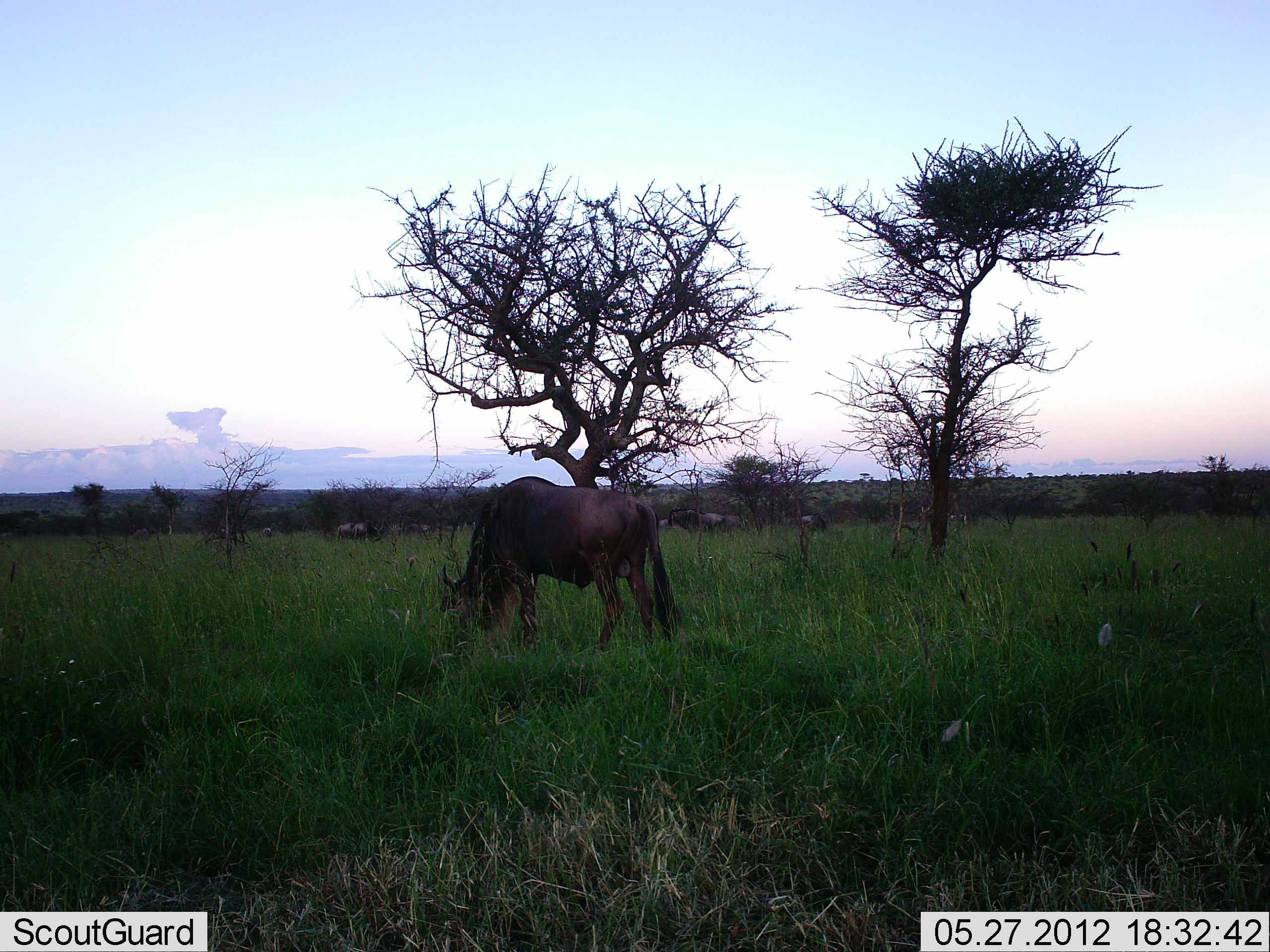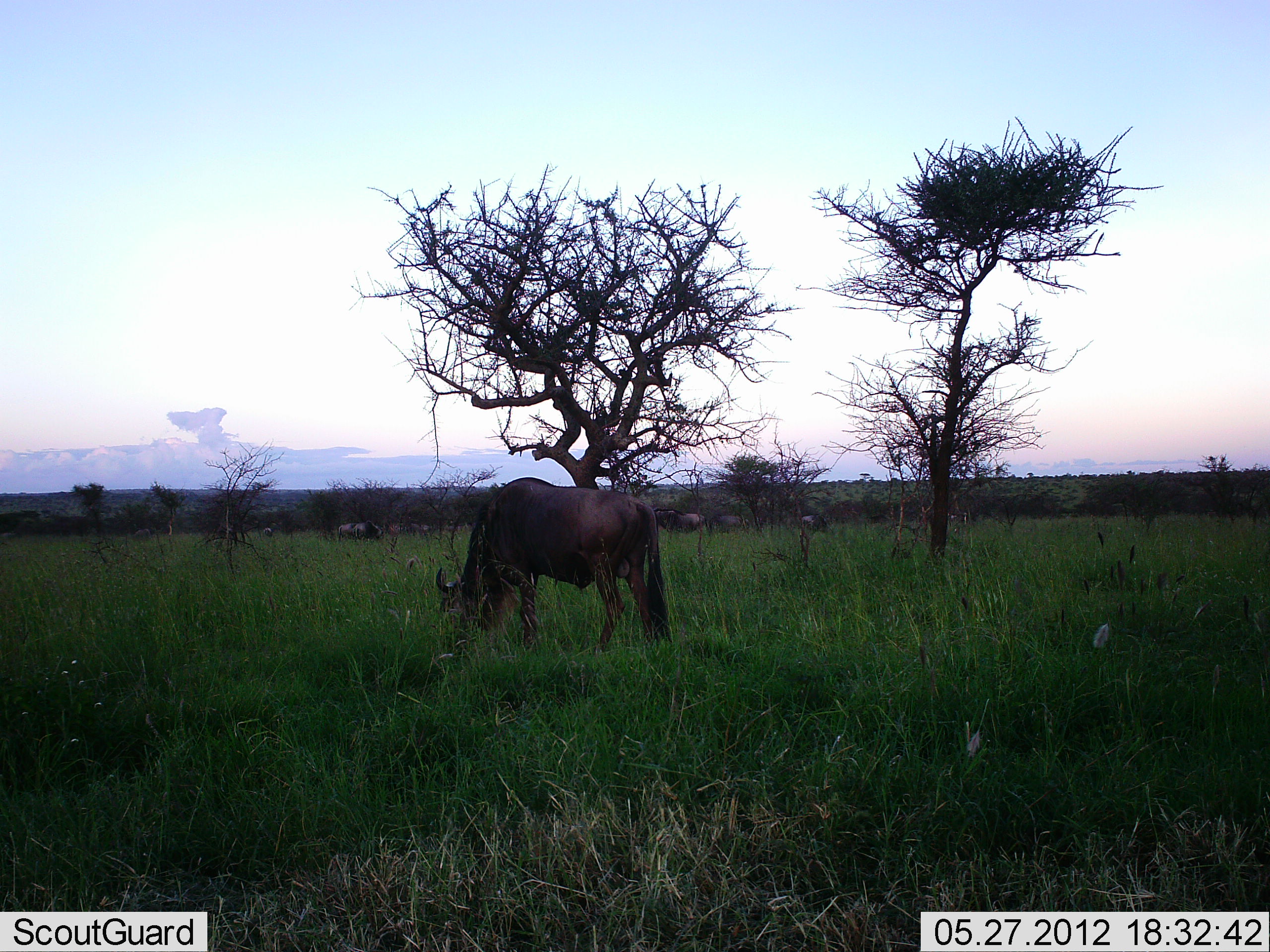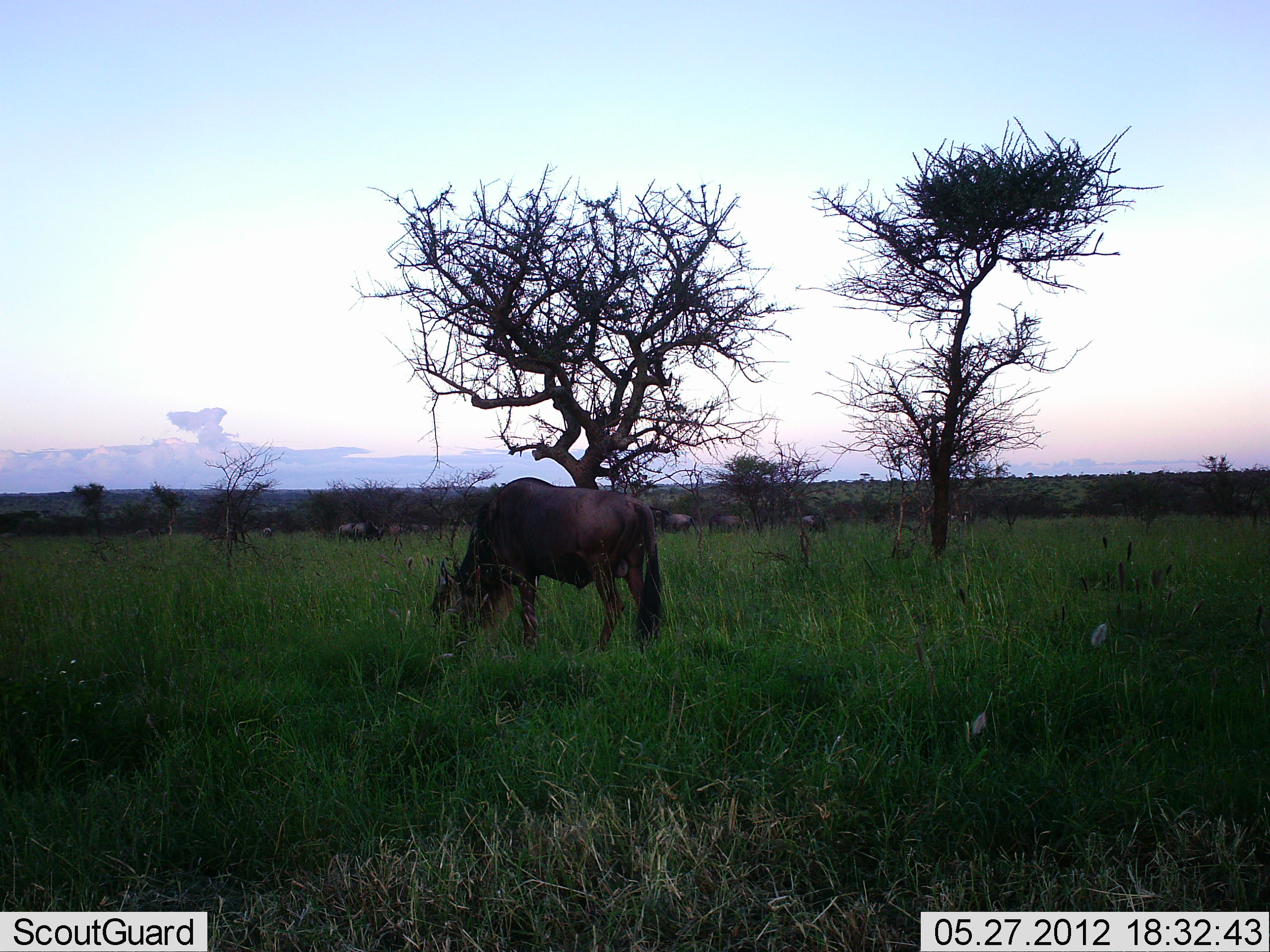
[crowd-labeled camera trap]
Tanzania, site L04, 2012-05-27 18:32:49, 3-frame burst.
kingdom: Animalia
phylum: Chordata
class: Mammalia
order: Artiodactyla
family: Bovidae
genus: Connochaetes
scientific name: Connochaetes taurinus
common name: blue wildebeest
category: wildebeest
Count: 6.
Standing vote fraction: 30%.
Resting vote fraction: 0%.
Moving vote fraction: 40%.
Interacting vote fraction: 0%.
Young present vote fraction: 0%.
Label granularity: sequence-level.